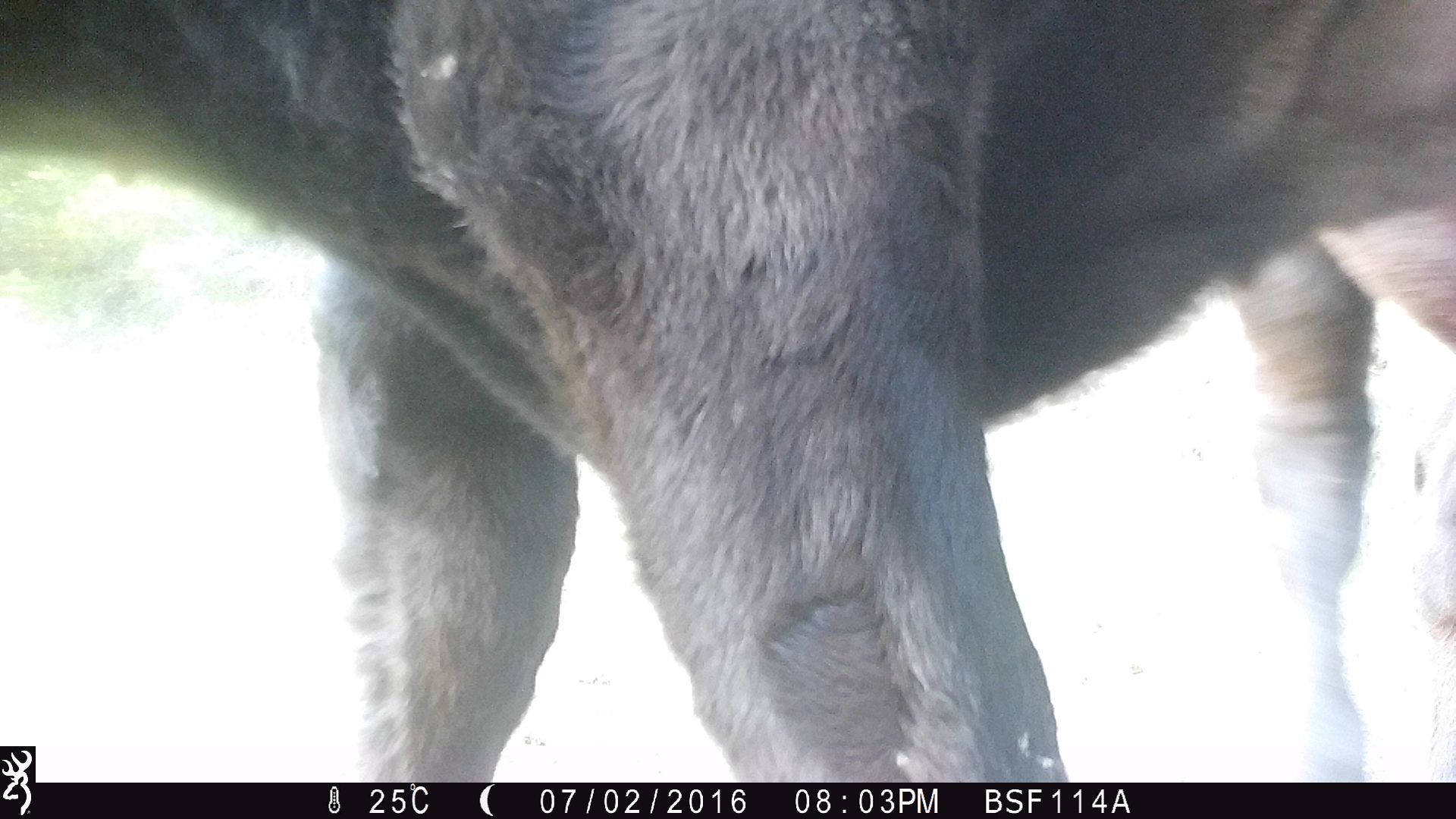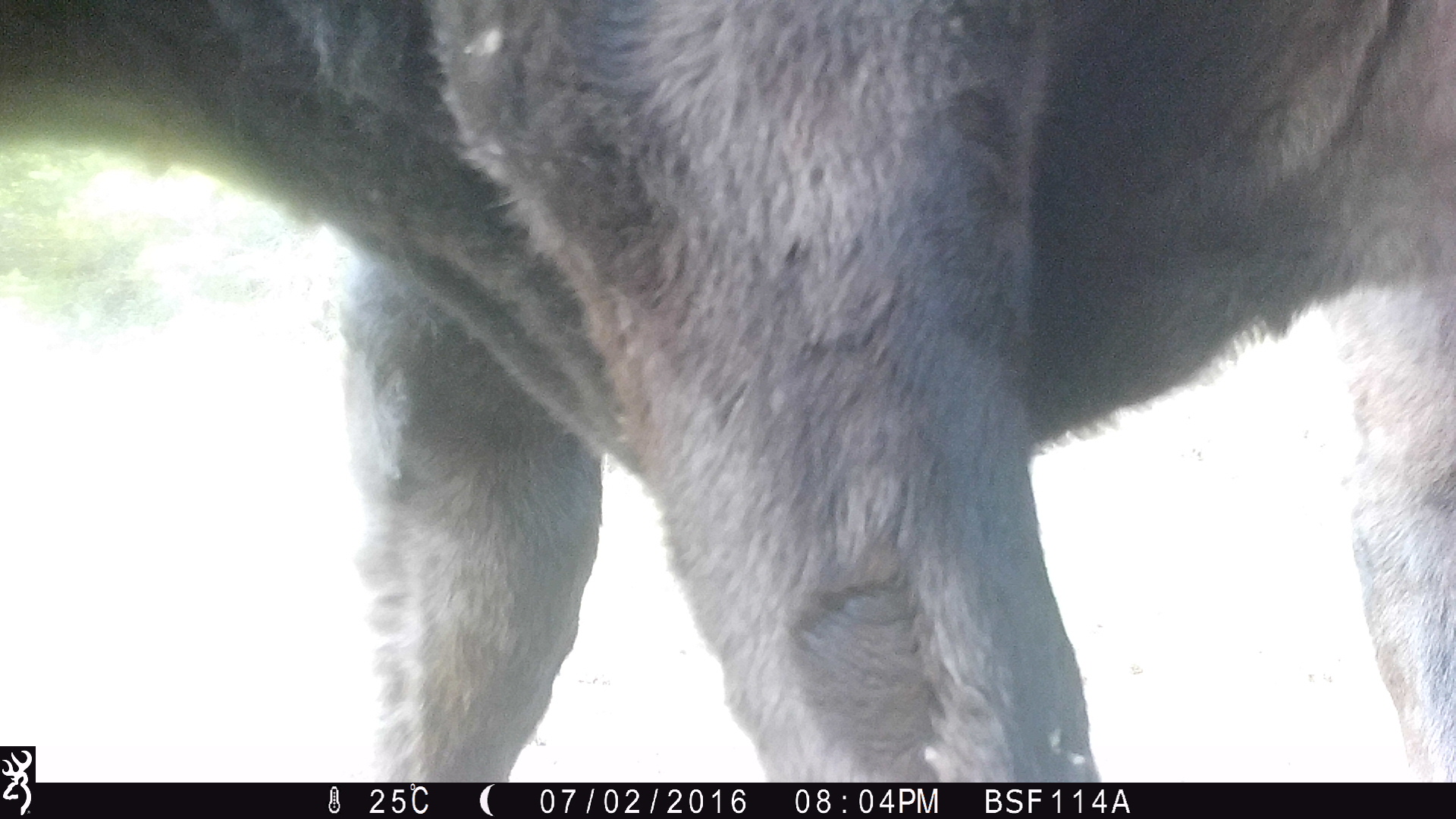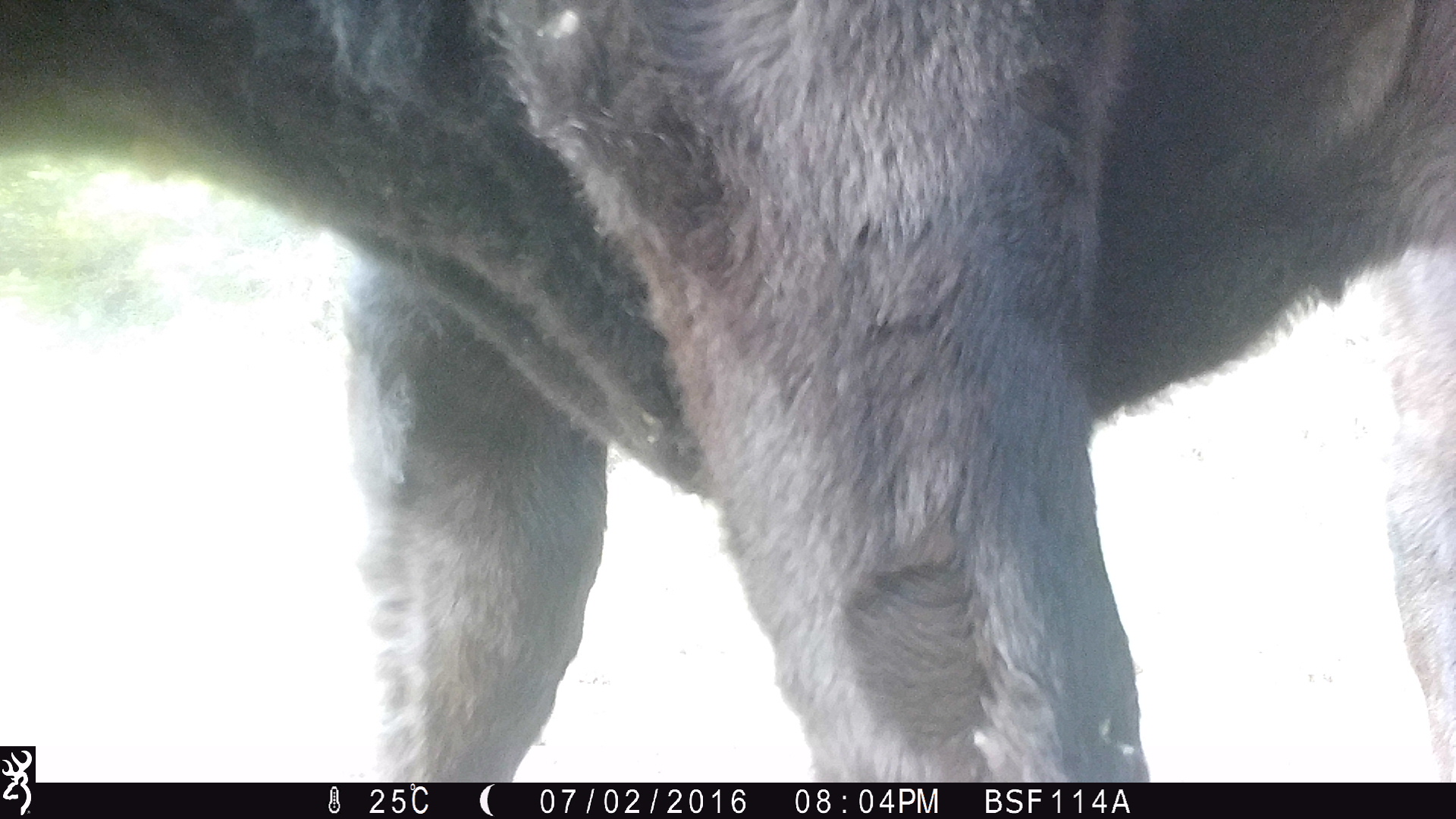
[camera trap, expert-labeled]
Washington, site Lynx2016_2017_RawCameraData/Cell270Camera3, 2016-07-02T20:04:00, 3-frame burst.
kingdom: Animalia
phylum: Chordata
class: Mammalia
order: Artiodactyla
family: Bovidae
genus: Bos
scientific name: Bos taurus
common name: domestic cattle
Domestic cattle (Bos taurus). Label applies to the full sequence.